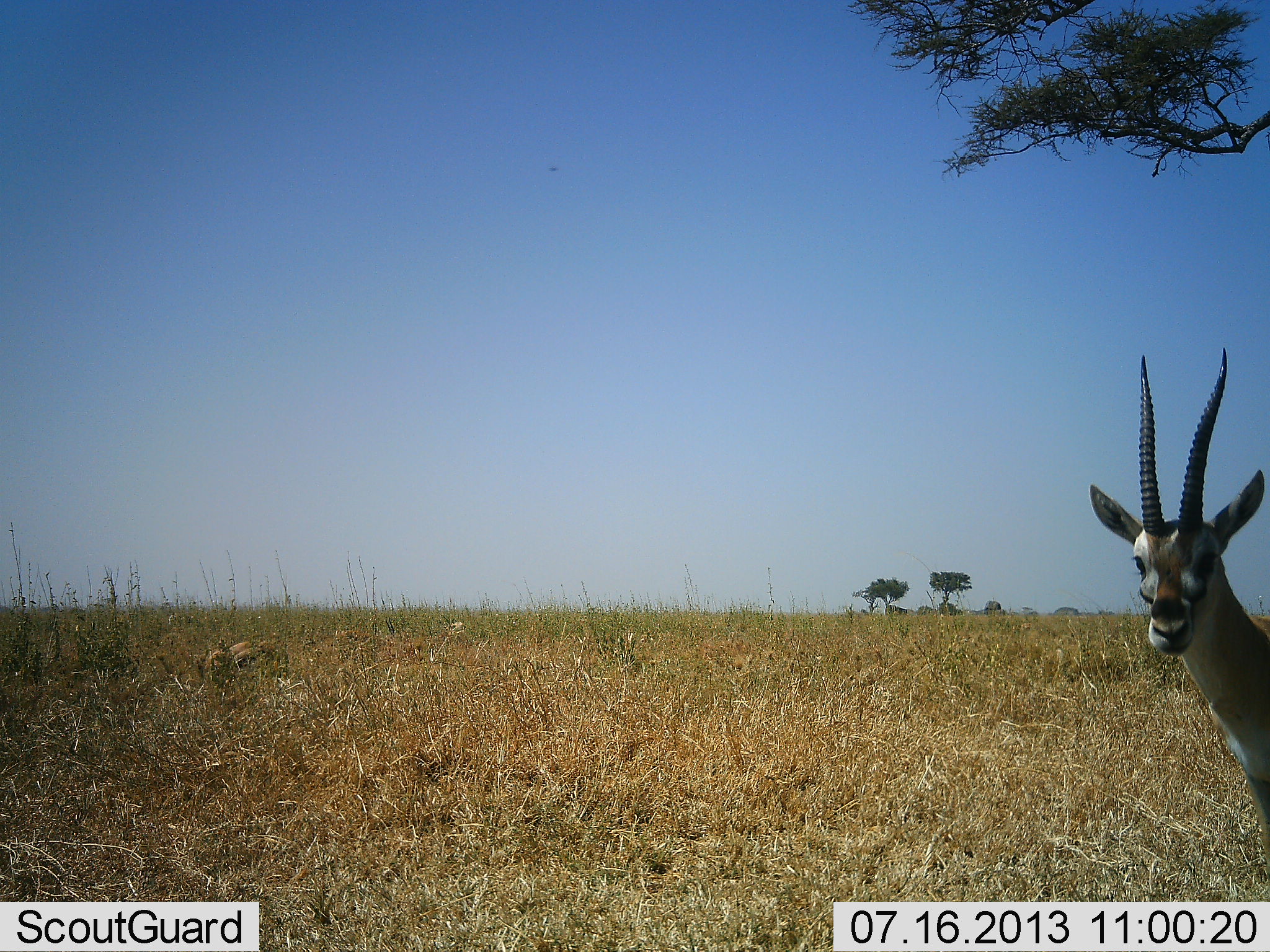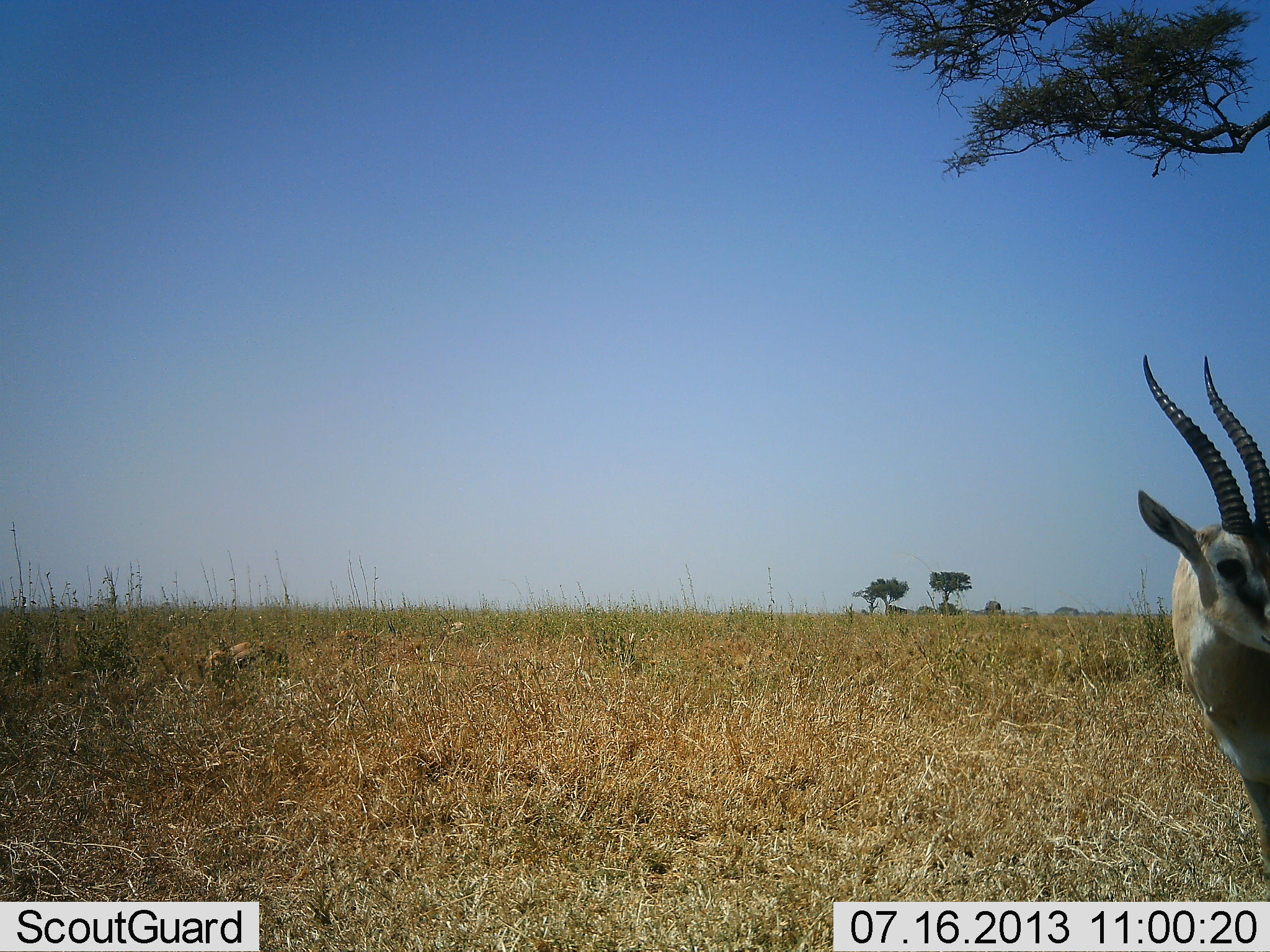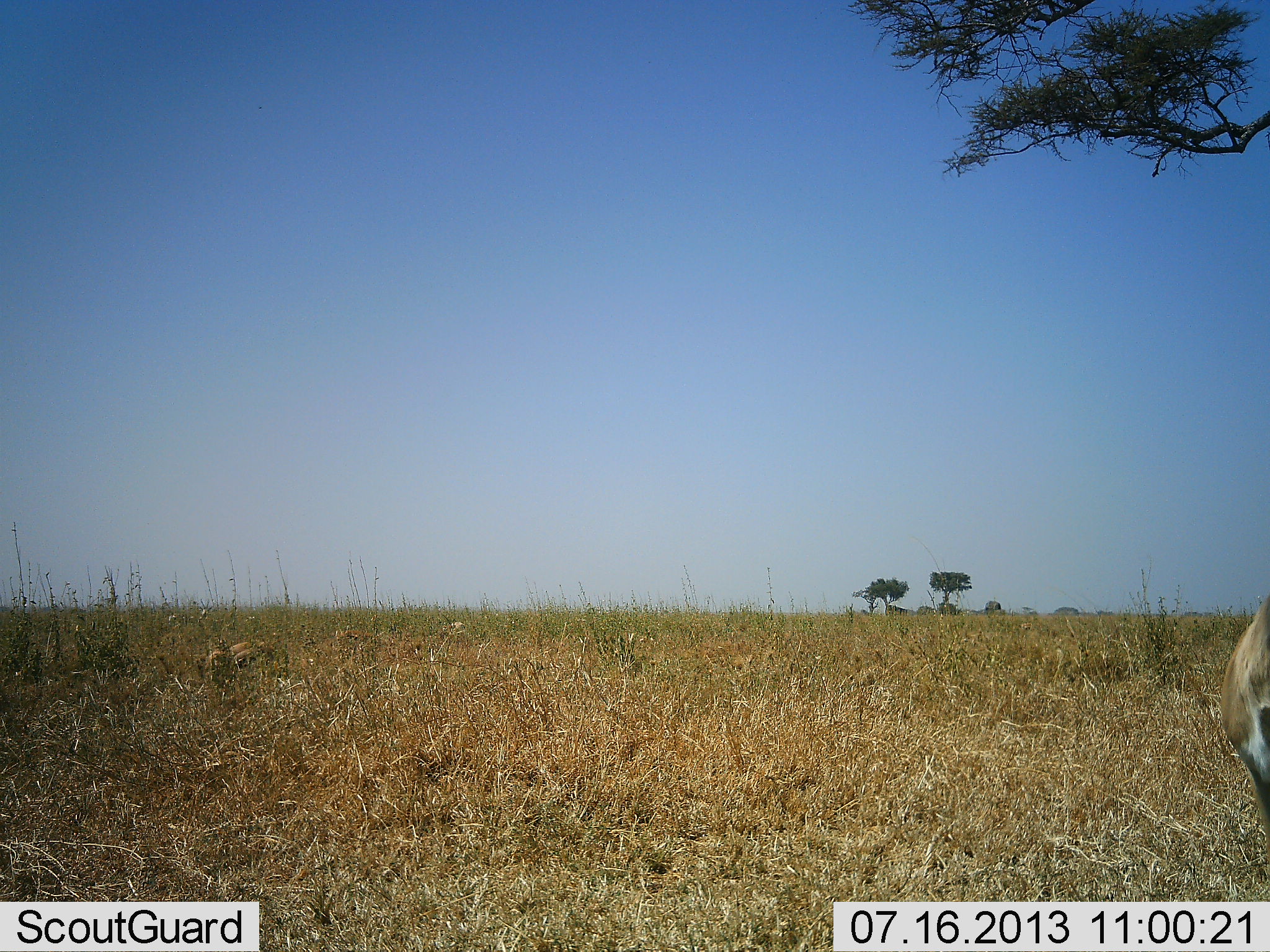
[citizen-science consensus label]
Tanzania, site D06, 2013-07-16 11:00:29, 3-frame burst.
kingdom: Animalia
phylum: Chordata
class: Mammalia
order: Artiodactyla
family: Bovidae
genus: Eudorcas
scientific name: Eudorcas thomsonii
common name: thomson's gazelle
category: gazellethomsons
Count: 1.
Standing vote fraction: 83%.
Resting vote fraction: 17%.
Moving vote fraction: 22%.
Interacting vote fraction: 0%.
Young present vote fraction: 0%.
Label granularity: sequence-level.